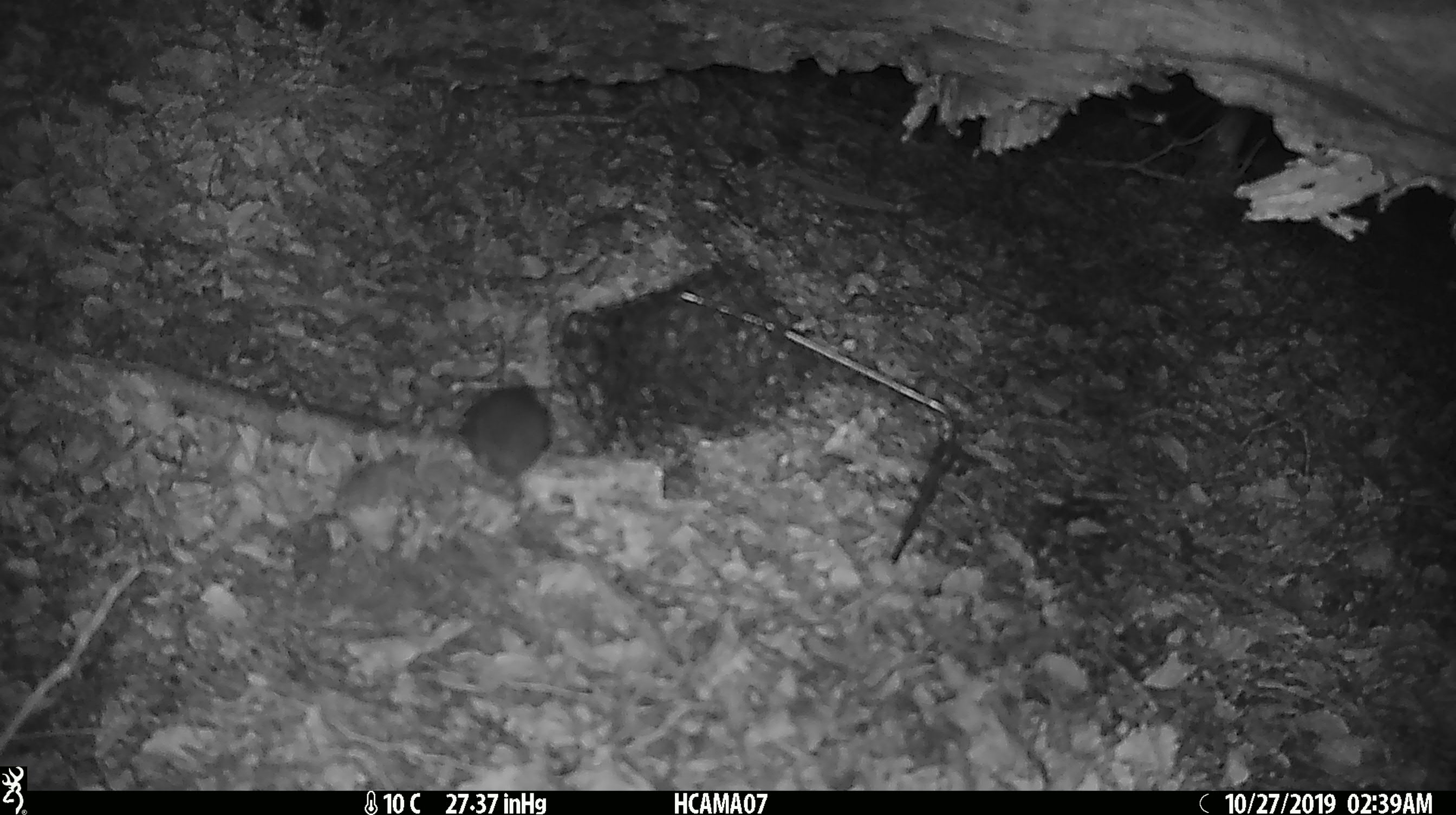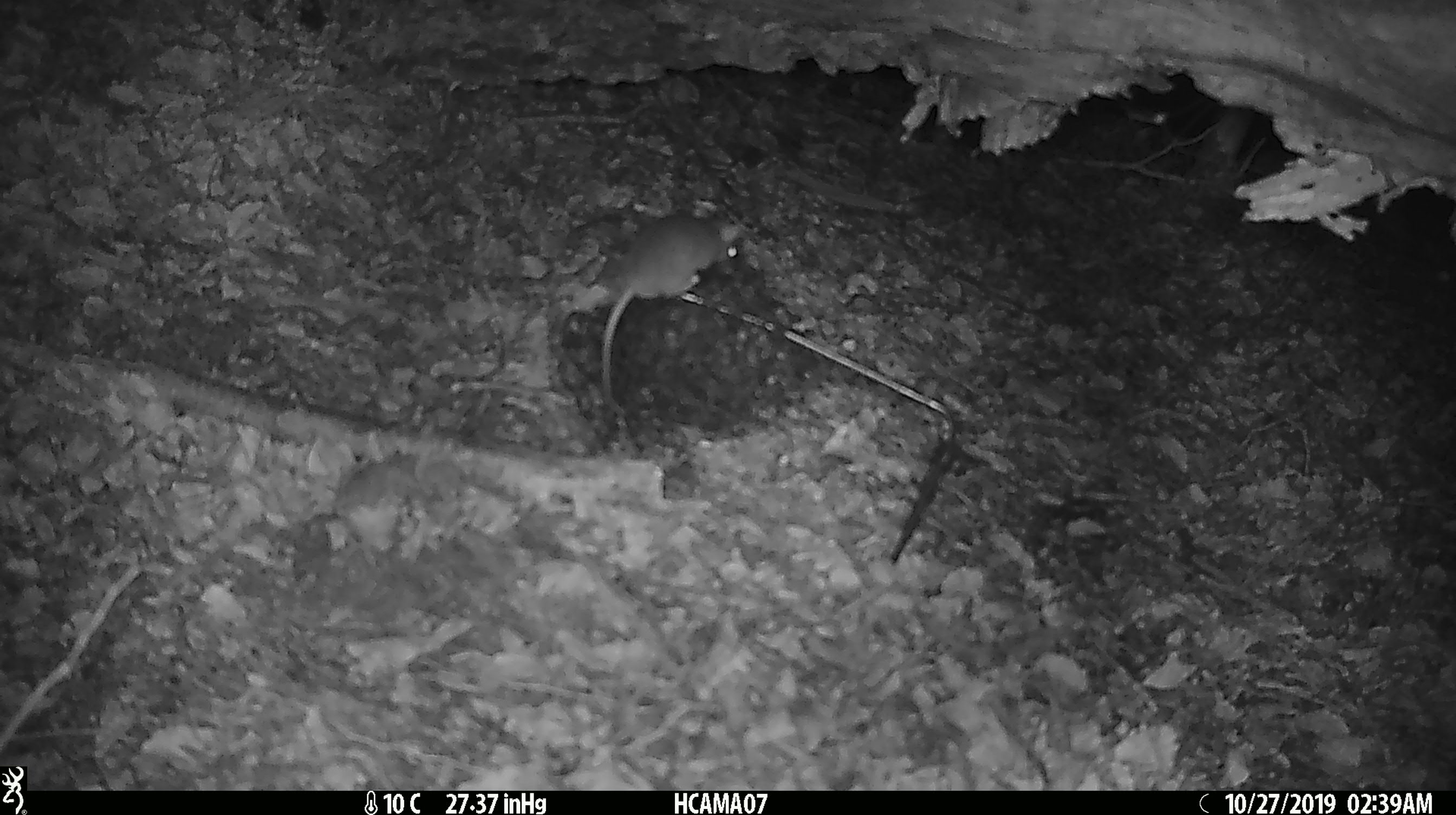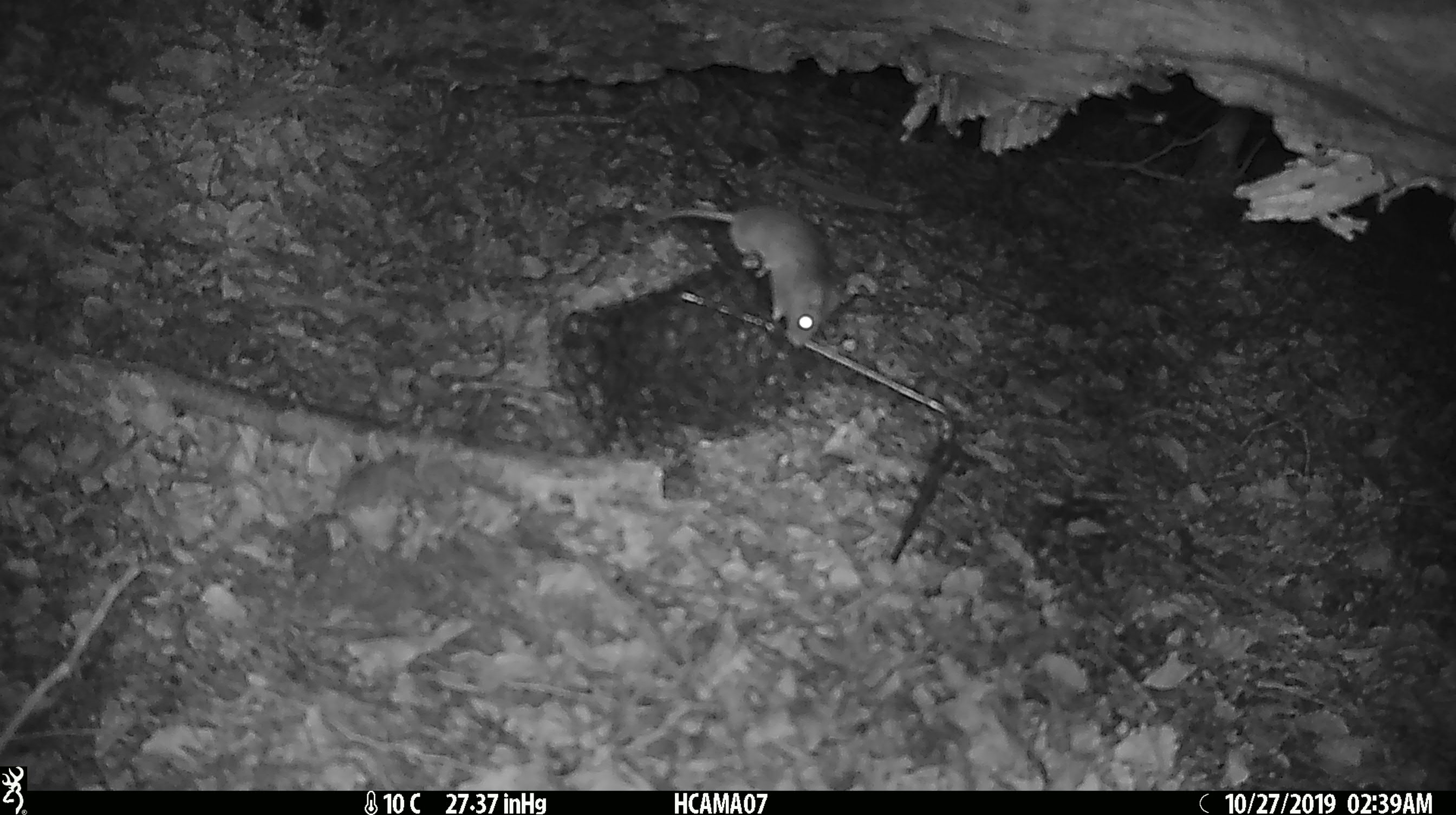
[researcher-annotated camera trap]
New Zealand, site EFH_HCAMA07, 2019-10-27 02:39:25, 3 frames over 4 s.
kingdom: Animalia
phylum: Chordata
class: Mammalia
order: Rodentia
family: Muridae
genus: Mus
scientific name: Mus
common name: mouse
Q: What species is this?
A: Mouse (Mus).